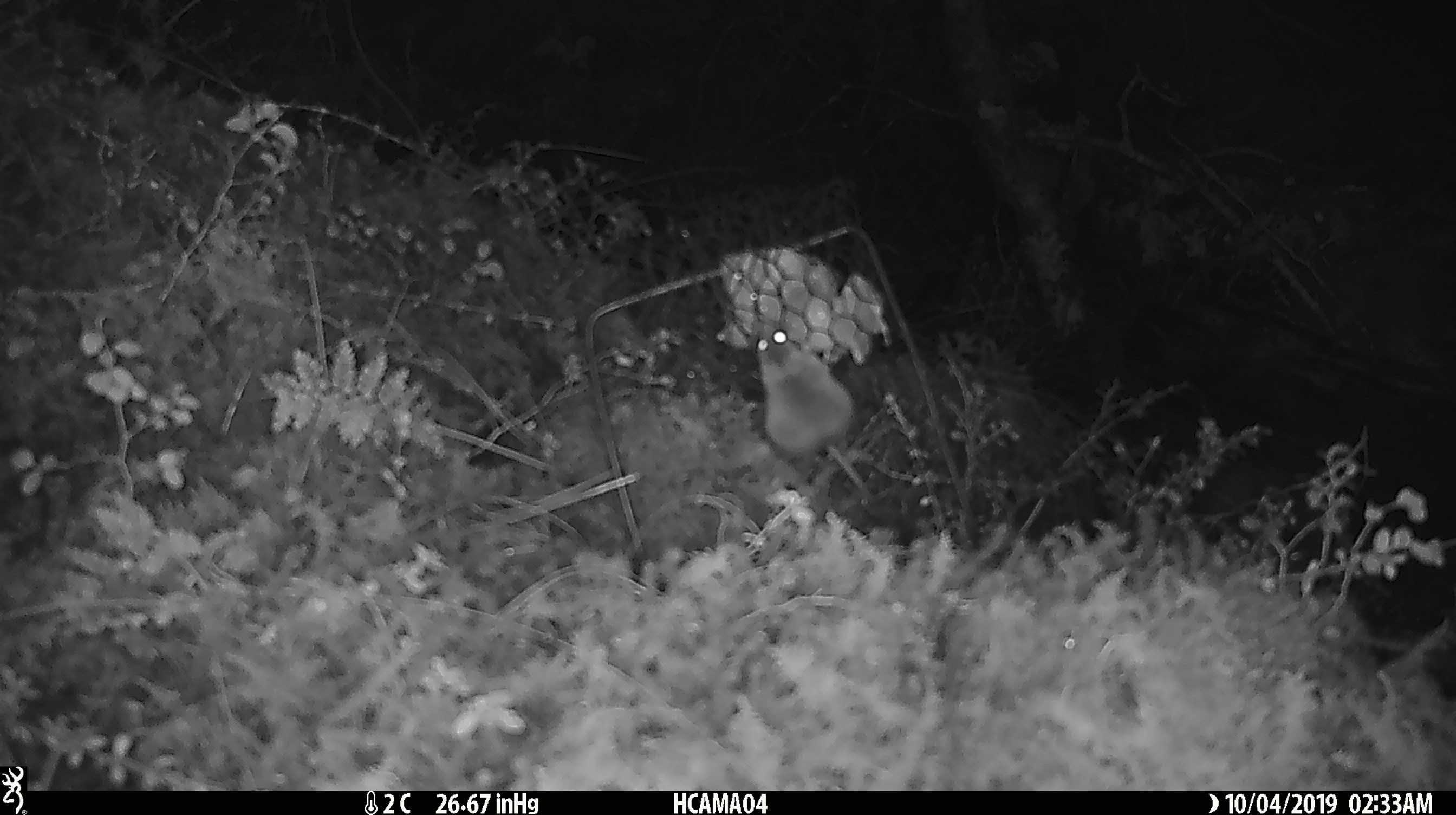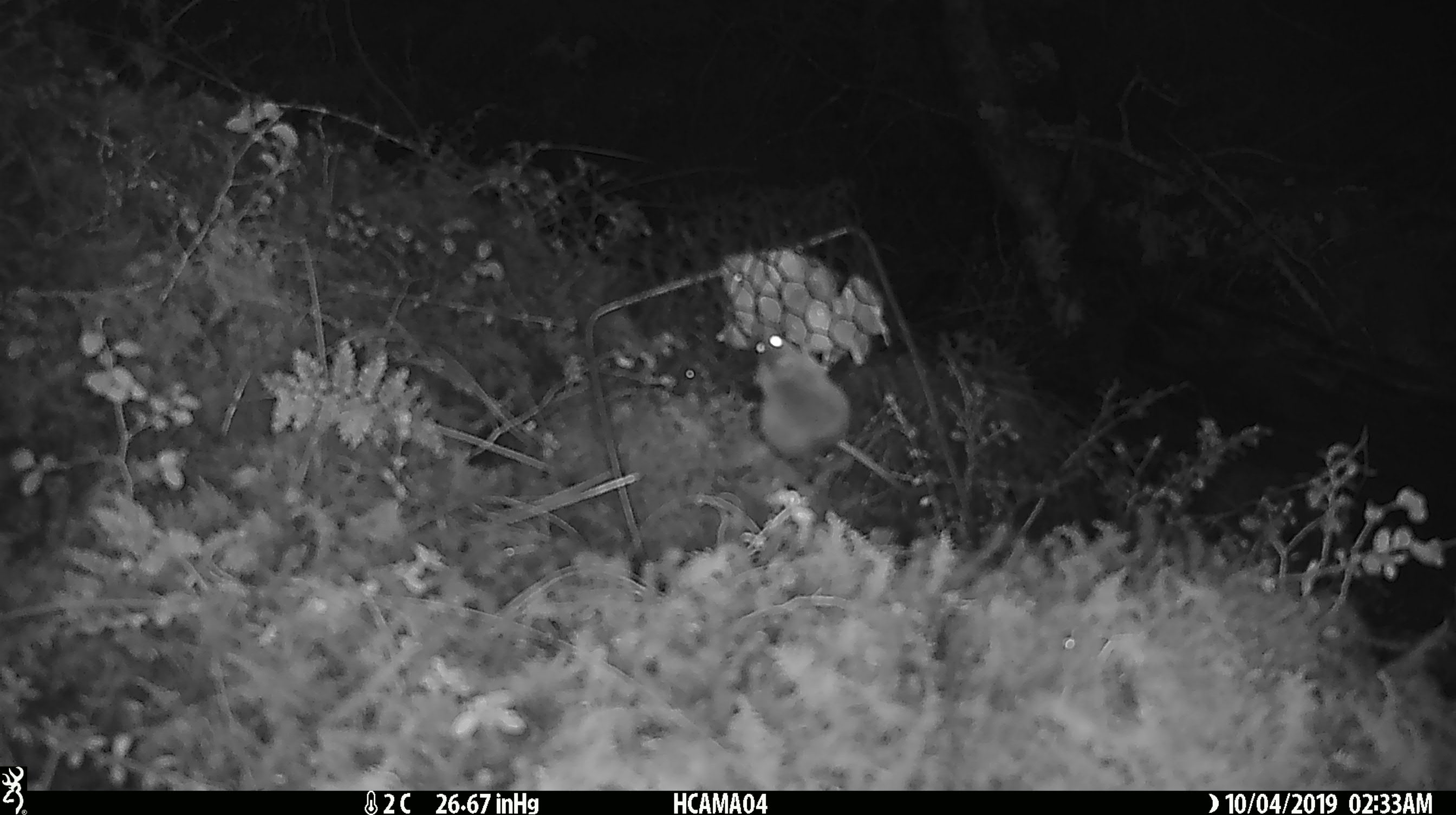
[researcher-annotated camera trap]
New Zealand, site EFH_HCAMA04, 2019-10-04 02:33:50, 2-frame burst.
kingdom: Animalia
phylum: Chordata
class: Mammalia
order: Rodentia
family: Muridae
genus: Mus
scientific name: Mus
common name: mouse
Mouse (Mus).